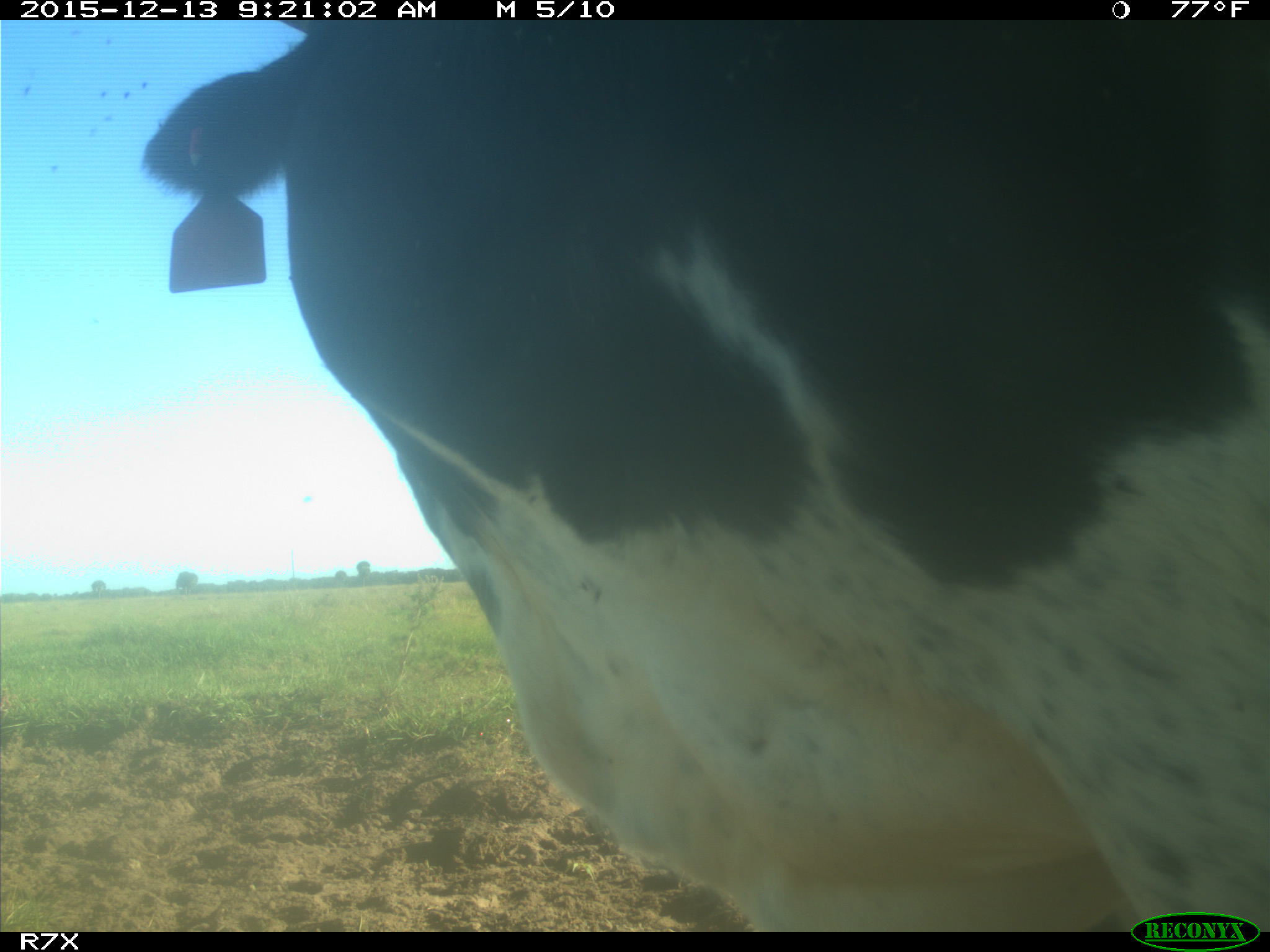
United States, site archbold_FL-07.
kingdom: Animalia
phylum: Chordata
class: Mammalia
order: Artiodactyla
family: Bovidae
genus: Bos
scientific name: Bos taurus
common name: domestic cow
Bos taurus (domestic cow).